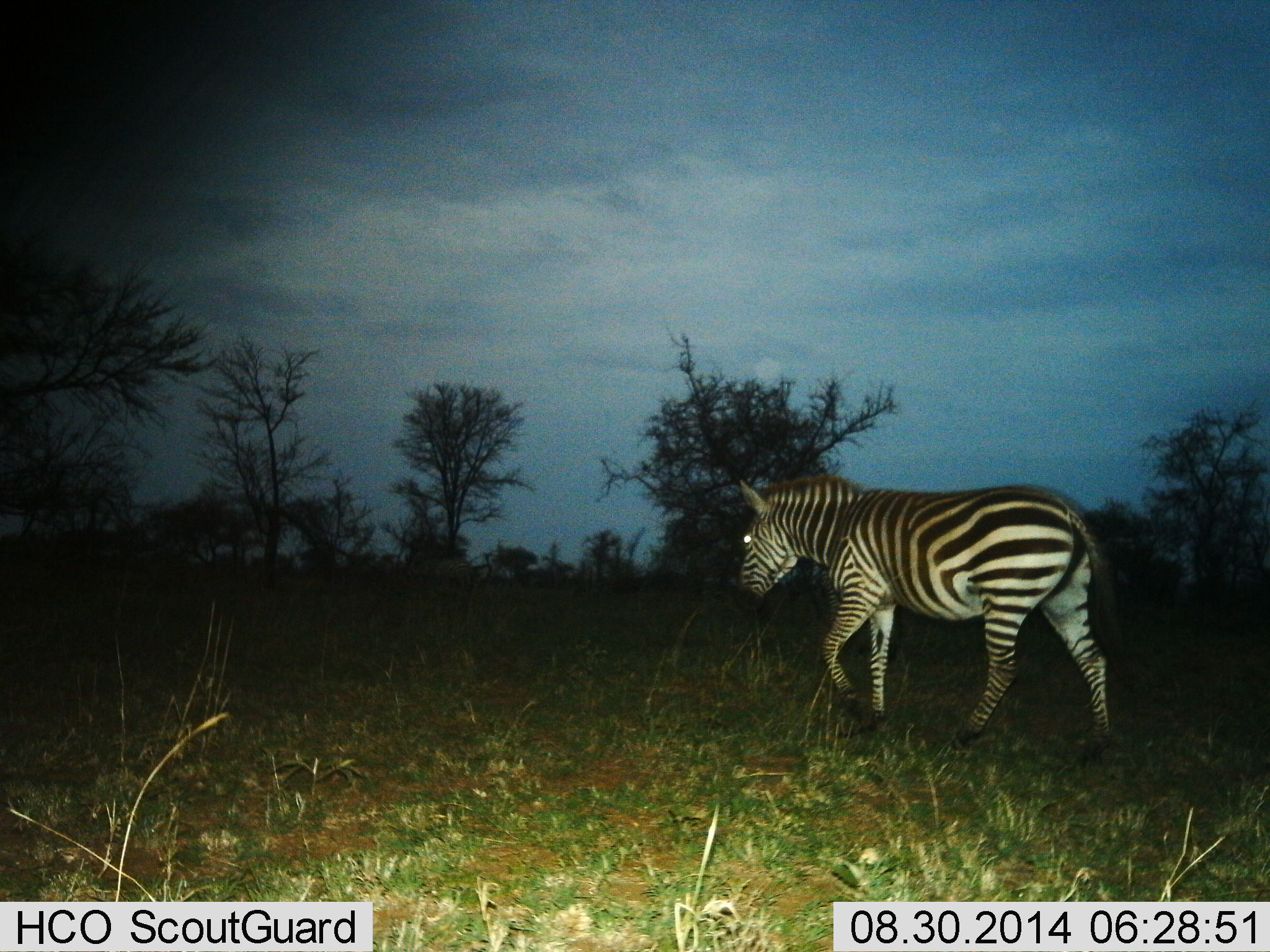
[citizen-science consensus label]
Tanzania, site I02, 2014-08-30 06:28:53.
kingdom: Animalia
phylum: Chordata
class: Mammalia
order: Perissodactyla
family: Equidae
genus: Equus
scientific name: Equus quagga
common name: plains zebra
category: zebra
Zebra (plains zebra) (Equus quagga), count 1. Behavior (volunteer vote fractions): standing 0%, resting 0%, moving 100%, interacting 0%. Young present (vote fraction): 0%. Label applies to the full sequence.